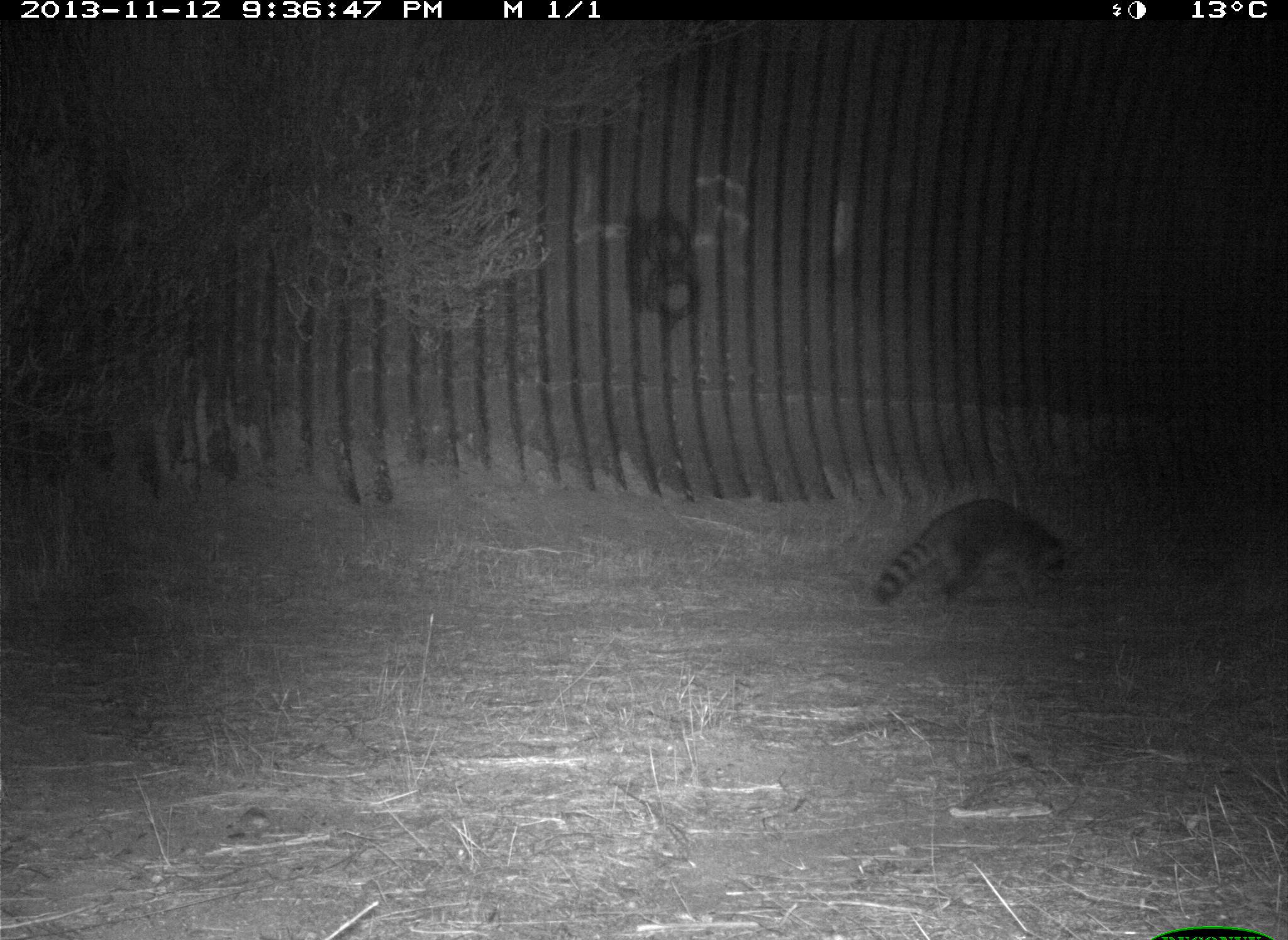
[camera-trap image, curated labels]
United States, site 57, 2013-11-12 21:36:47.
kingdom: Animalia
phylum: Chordata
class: Mammalia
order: Carnivora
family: Procyonidae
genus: Procyon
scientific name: Procyon lotor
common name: raccoon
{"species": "raccoon (Procyon lotor)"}